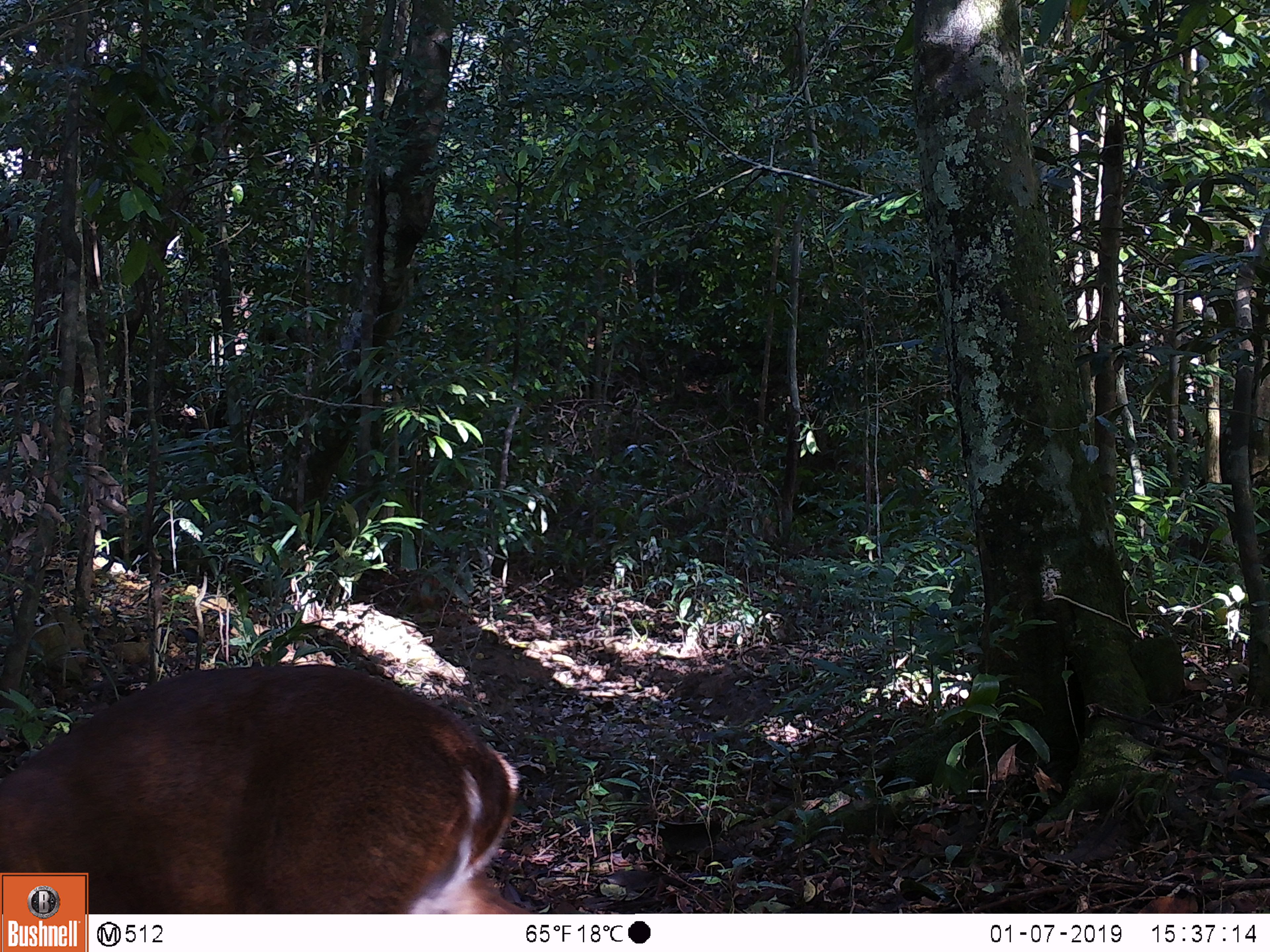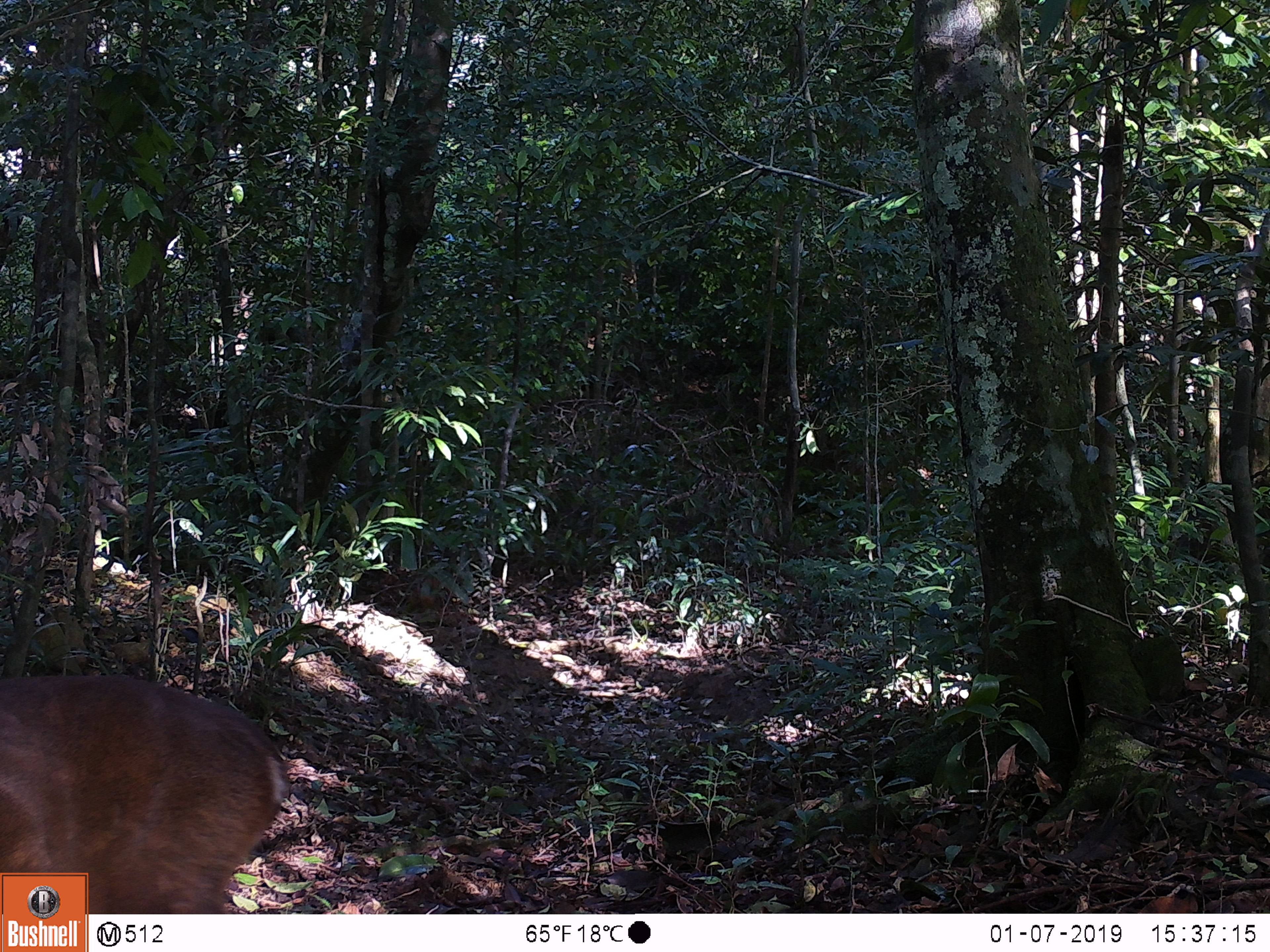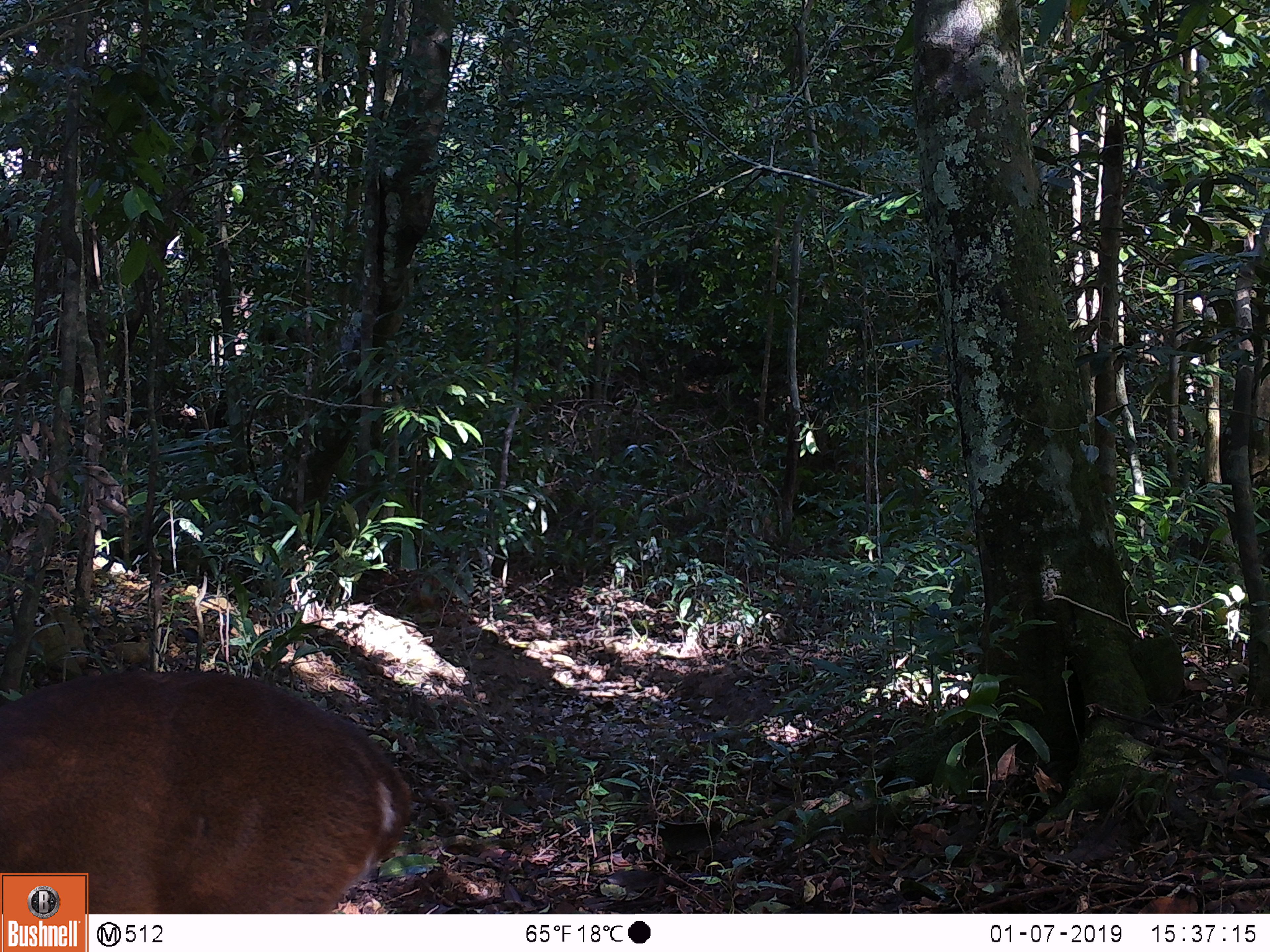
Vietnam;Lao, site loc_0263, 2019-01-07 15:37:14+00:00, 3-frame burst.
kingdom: Animalia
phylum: Chordata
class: Mammalia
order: Artiodactyla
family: Cervidae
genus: Muntiacus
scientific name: Muntiacus vuquangensis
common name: large-antlered muntjac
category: large antlered muntjac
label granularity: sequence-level